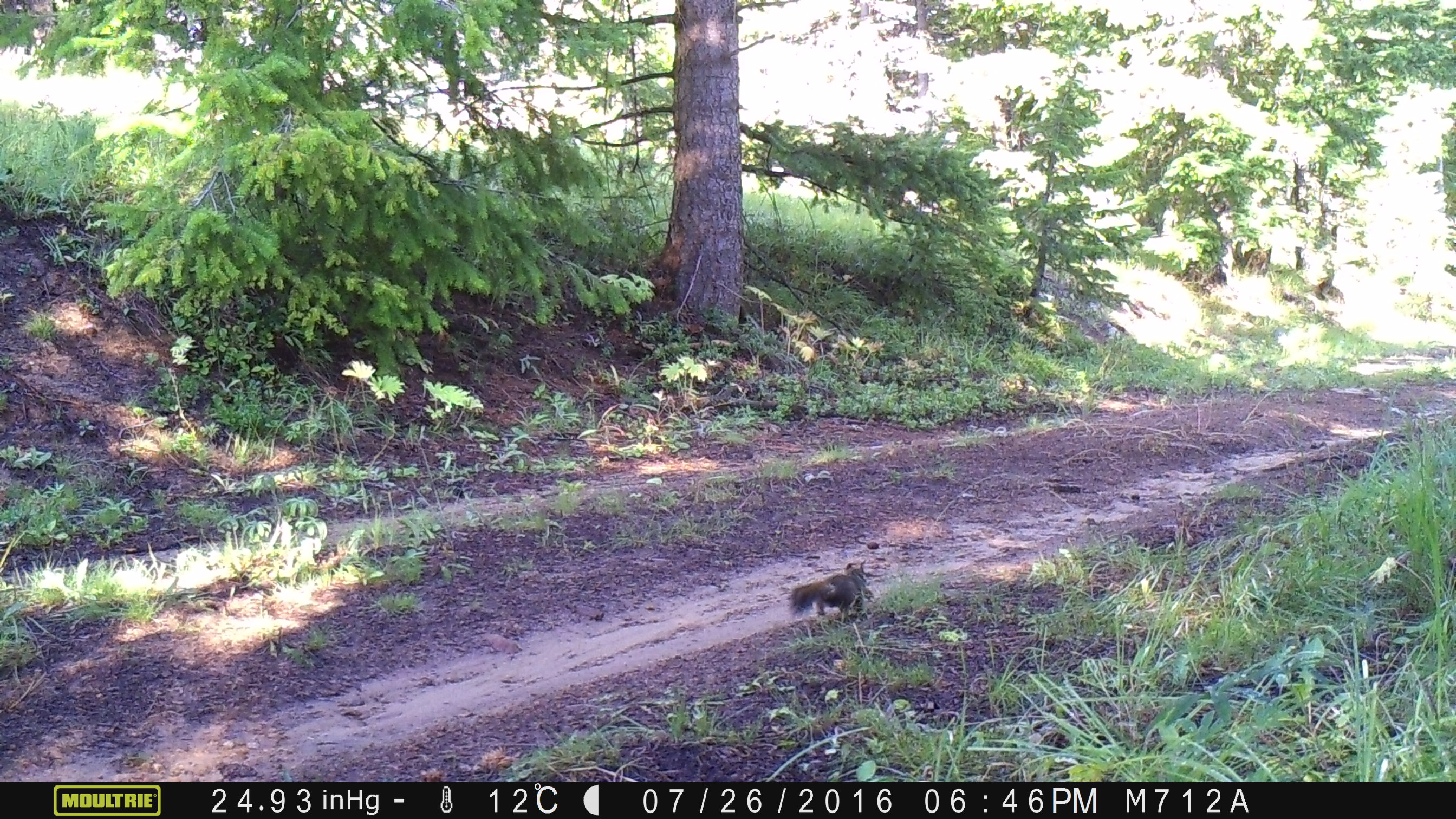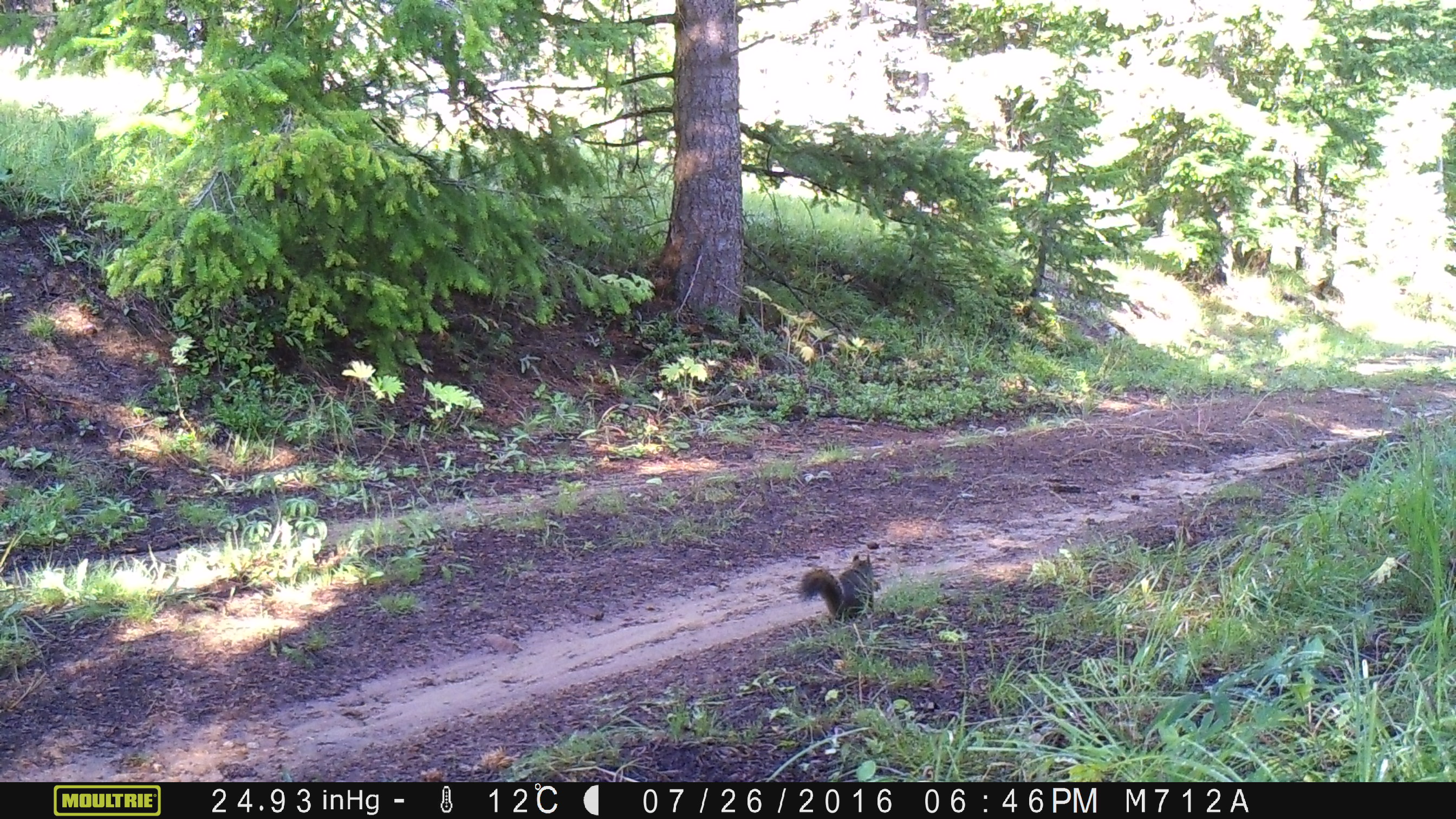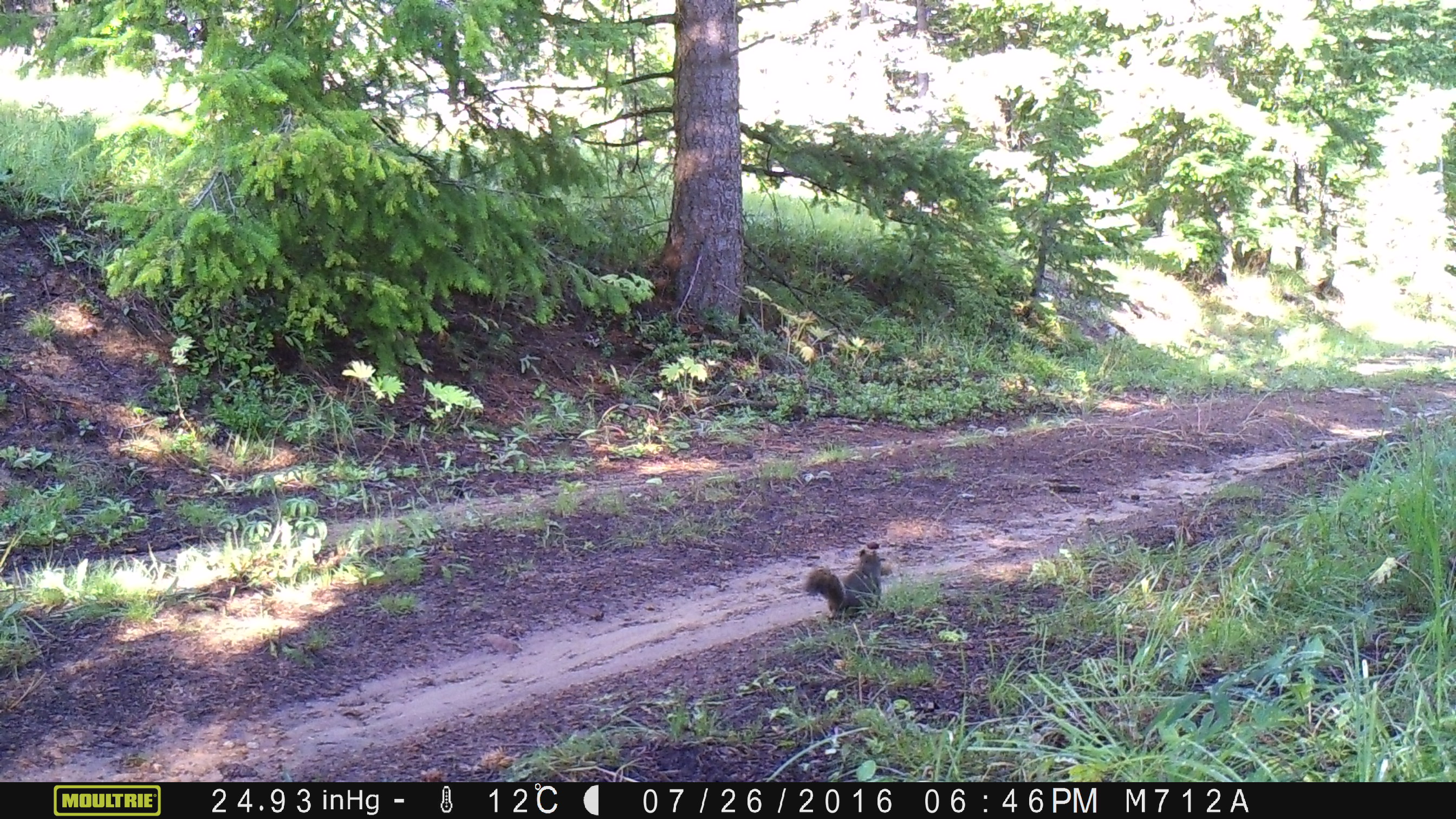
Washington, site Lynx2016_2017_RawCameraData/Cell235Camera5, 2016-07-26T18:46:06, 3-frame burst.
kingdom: Animalia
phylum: Chordata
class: Mammalia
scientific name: Mammalia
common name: small mammal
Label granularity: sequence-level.